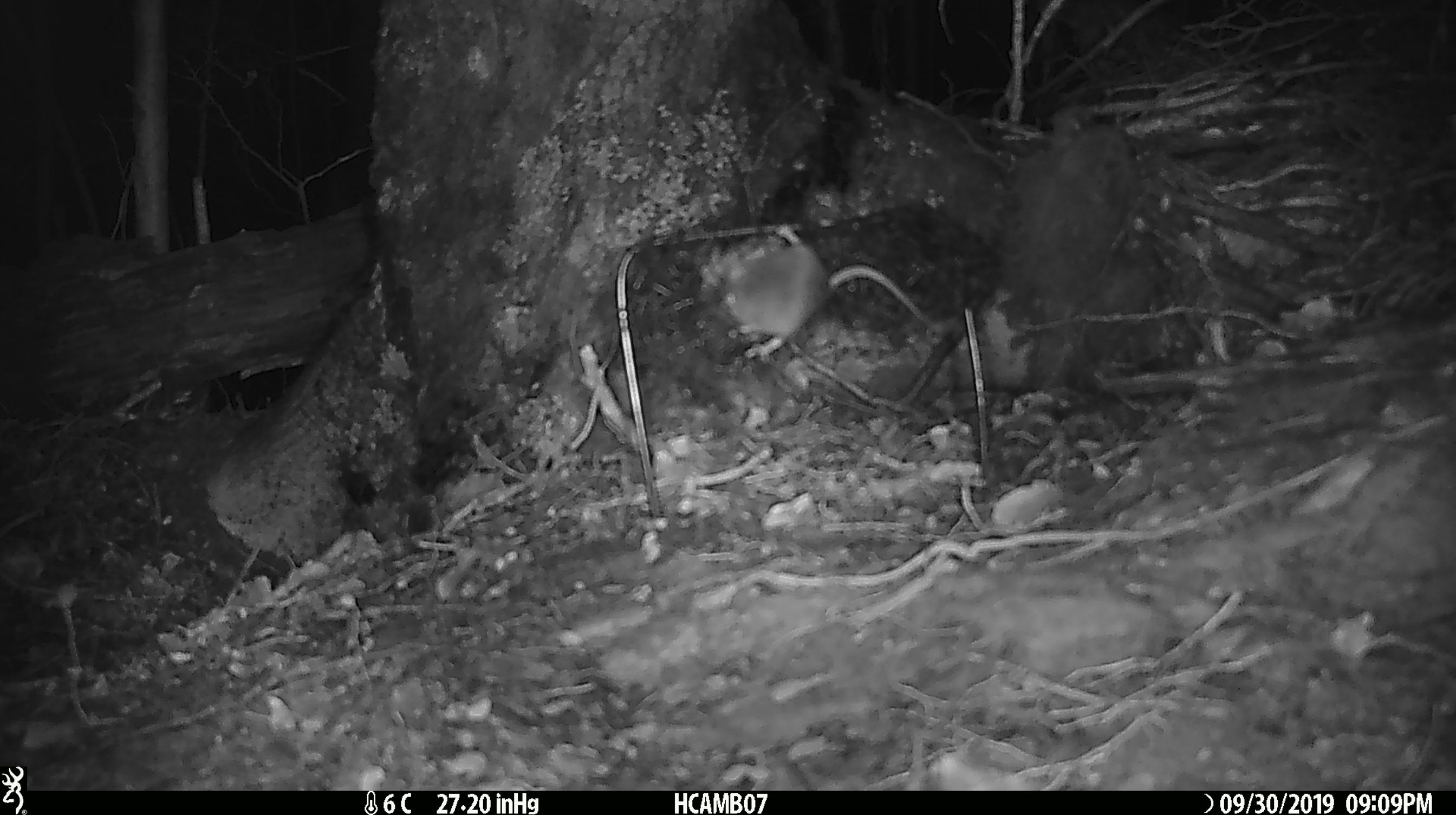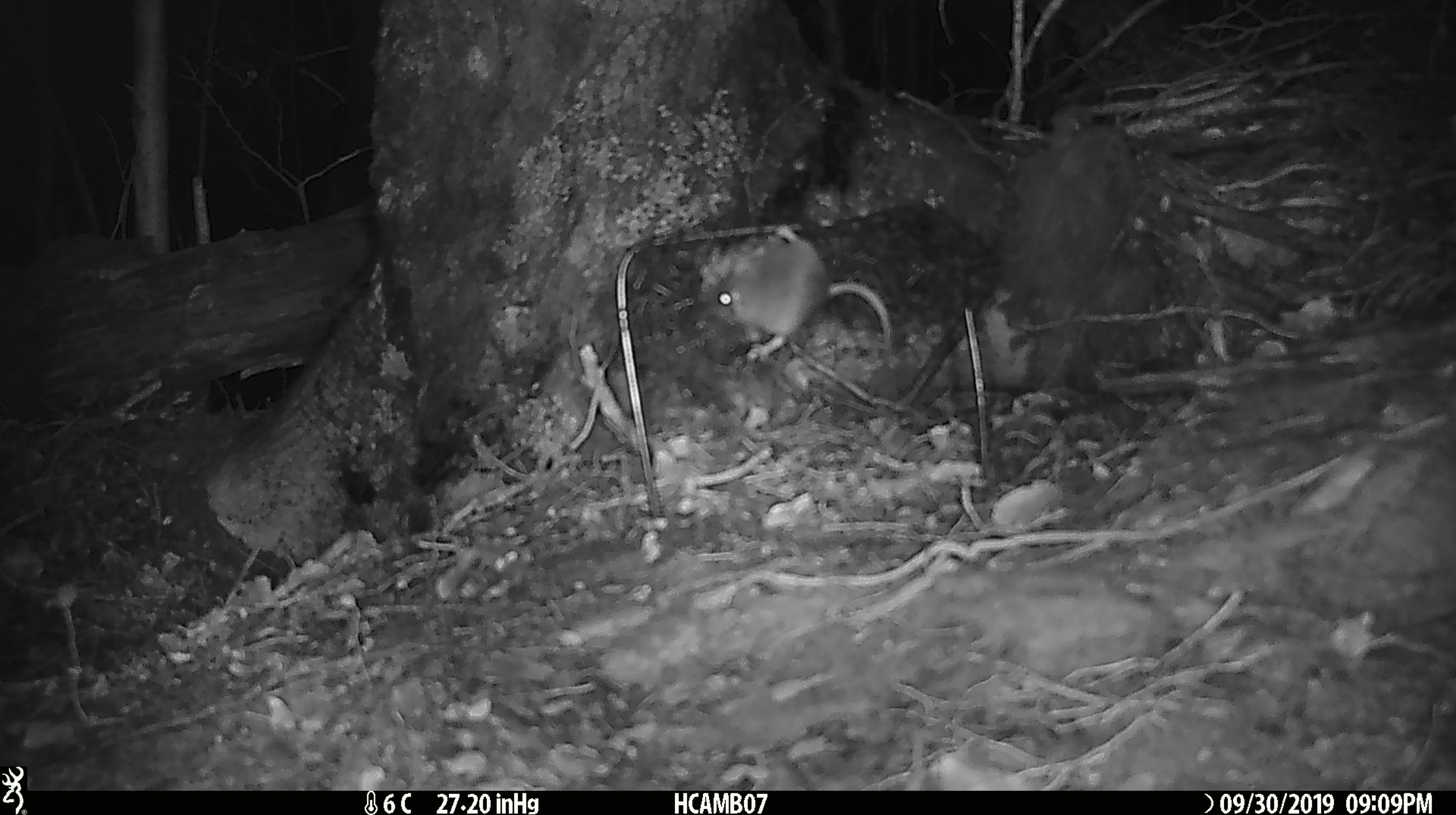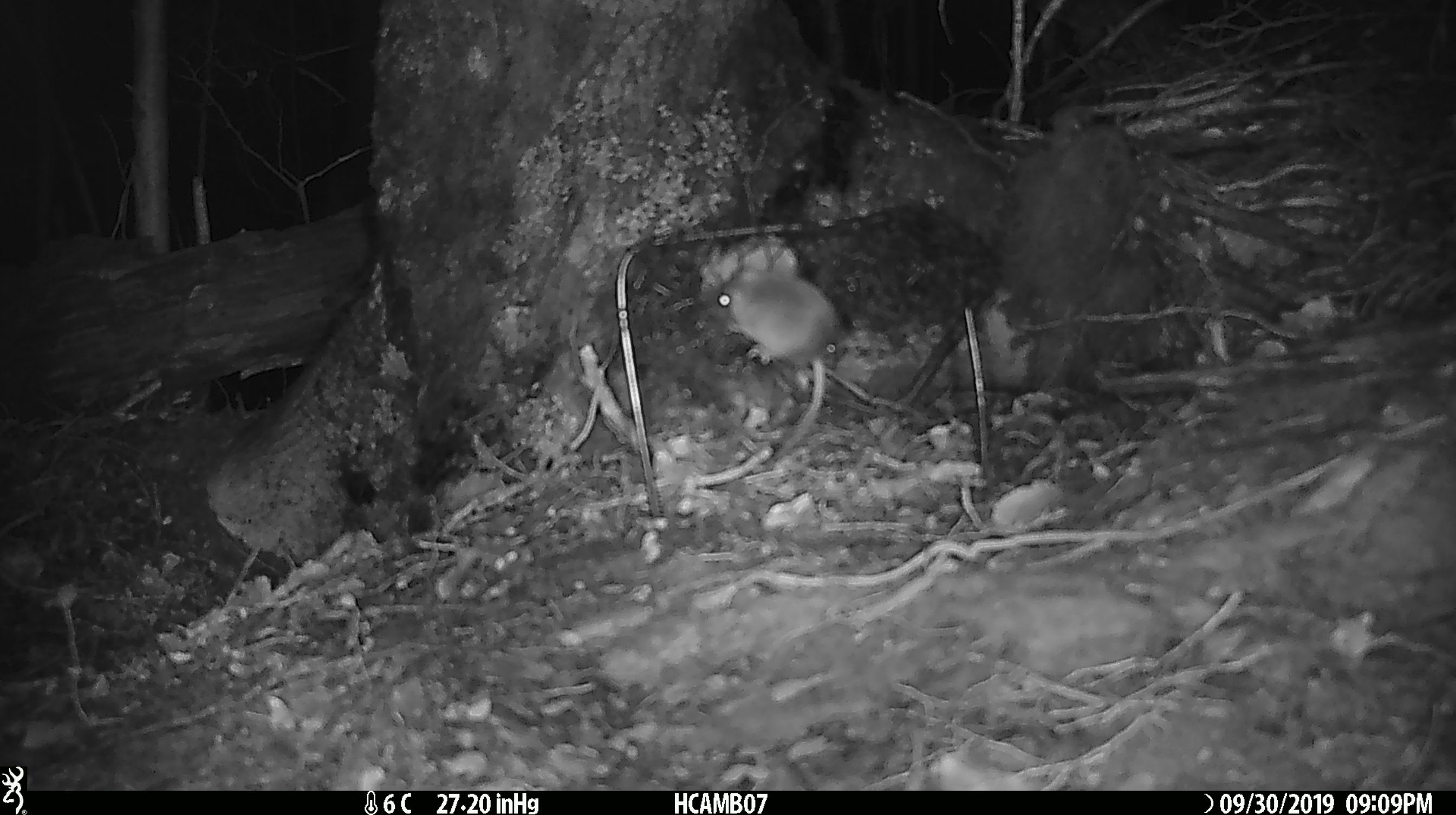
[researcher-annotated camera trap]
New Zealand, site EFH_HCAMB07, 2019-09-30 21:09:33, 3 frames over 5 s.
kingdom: Animalia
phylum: Chordata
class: Mammalia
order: Rodentia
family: Muridae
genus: Mus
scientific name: Mus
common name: mouse